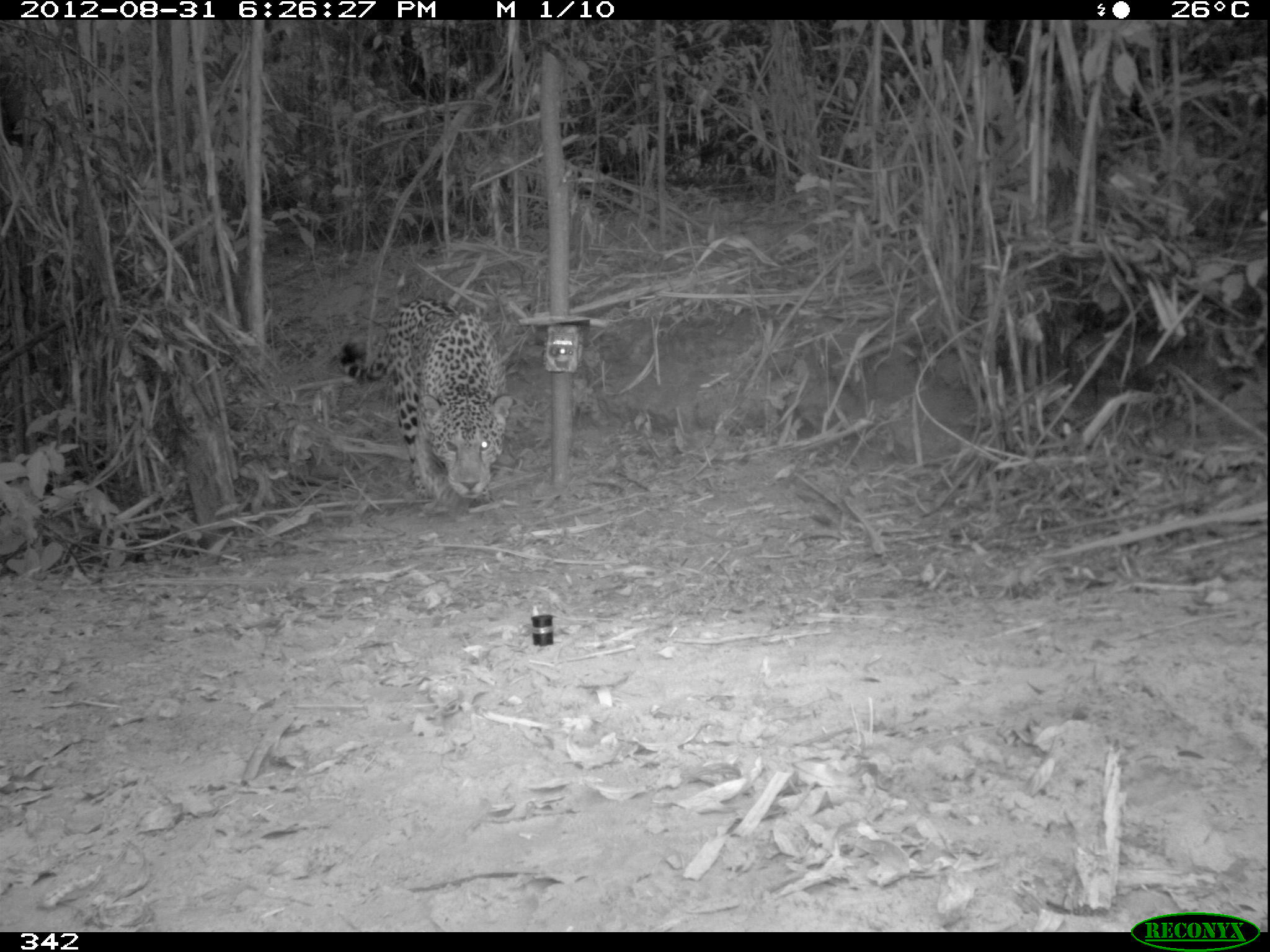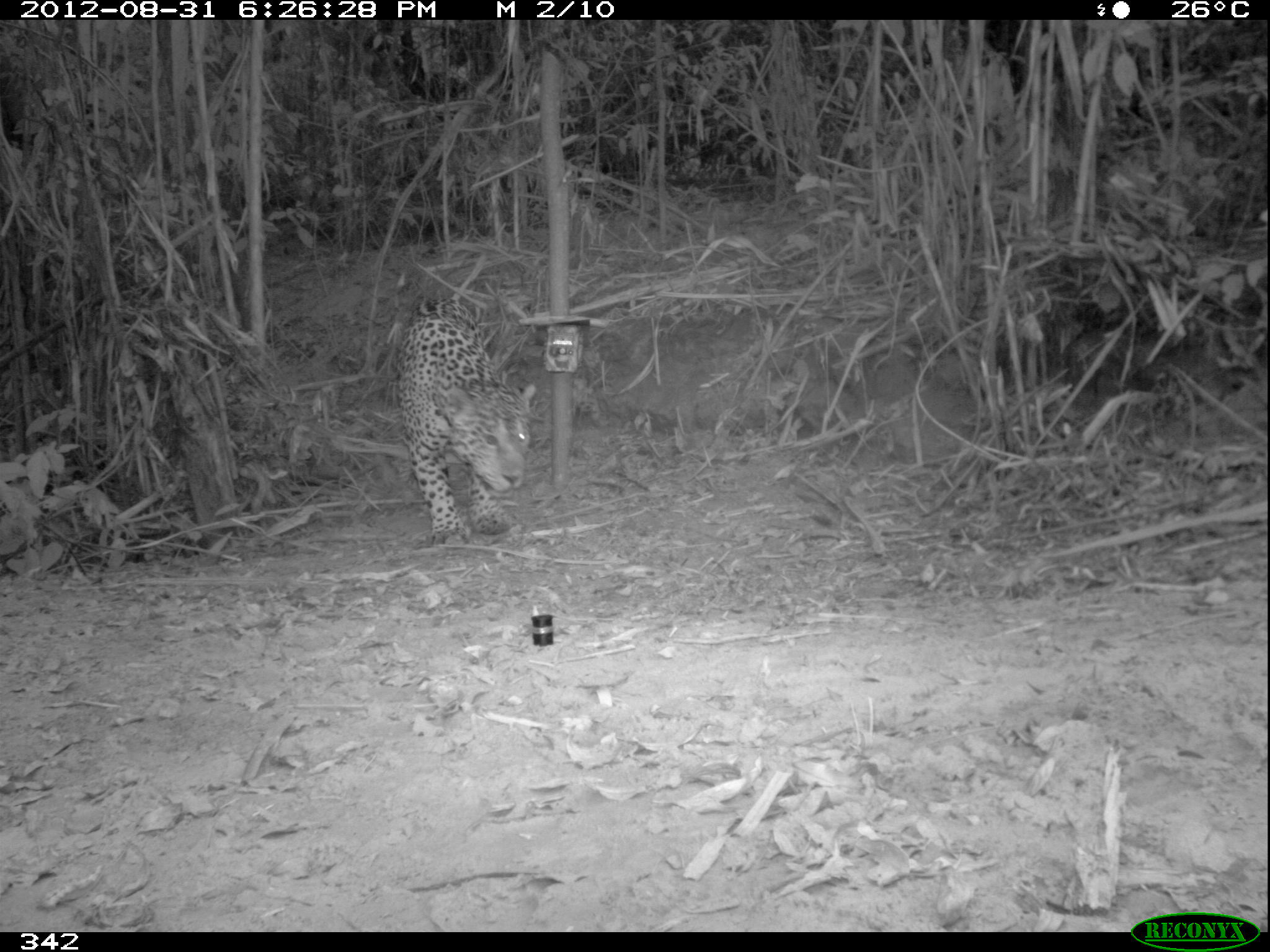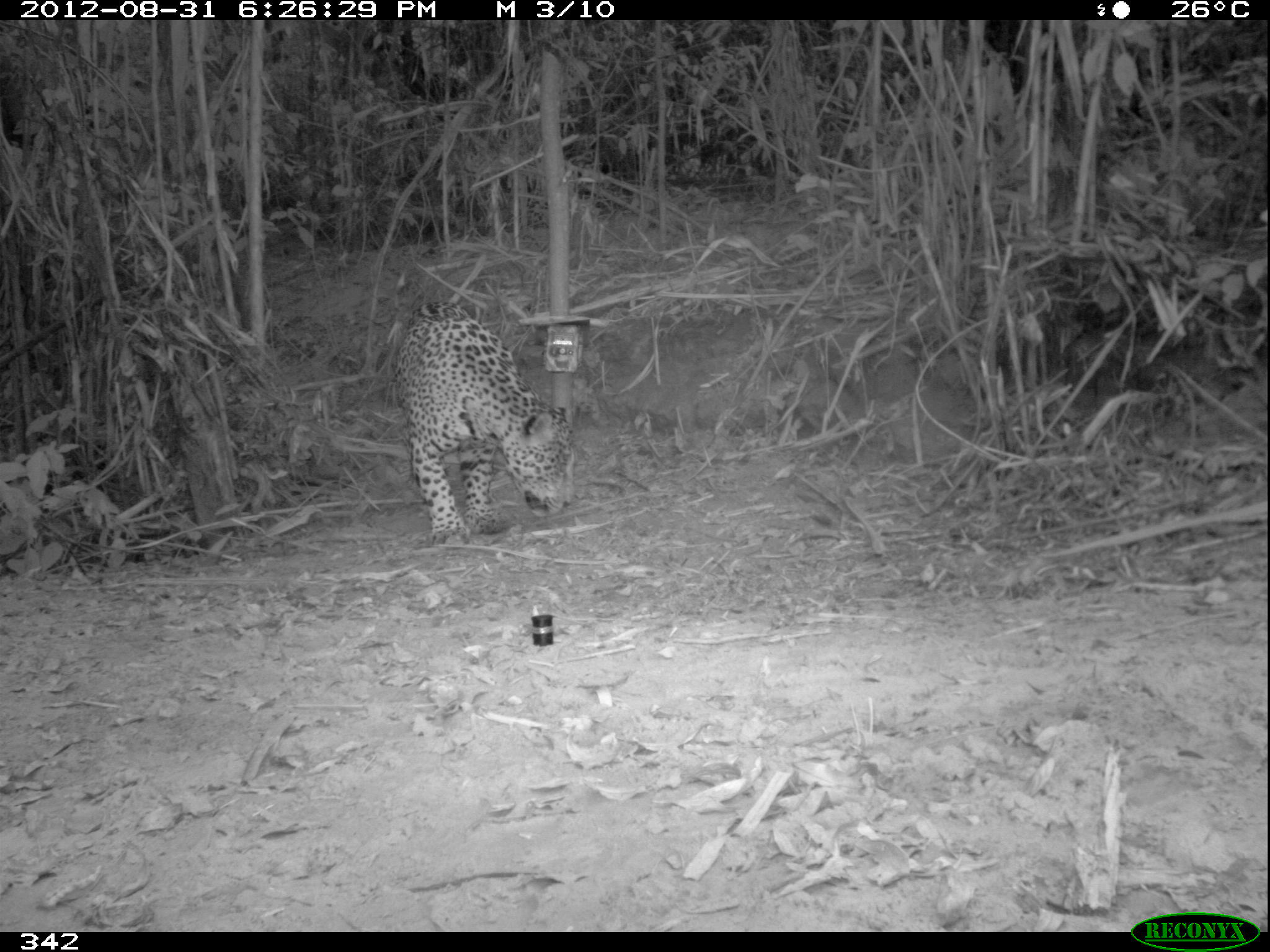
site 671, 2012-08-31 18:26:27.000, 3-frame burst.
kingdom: Animalia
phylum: Chordata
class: Mammalia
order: Carnivora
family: Felidae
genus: Panthera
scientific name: Panthera onca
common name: jaguar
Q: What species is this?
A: Panthera onca (jaguar).